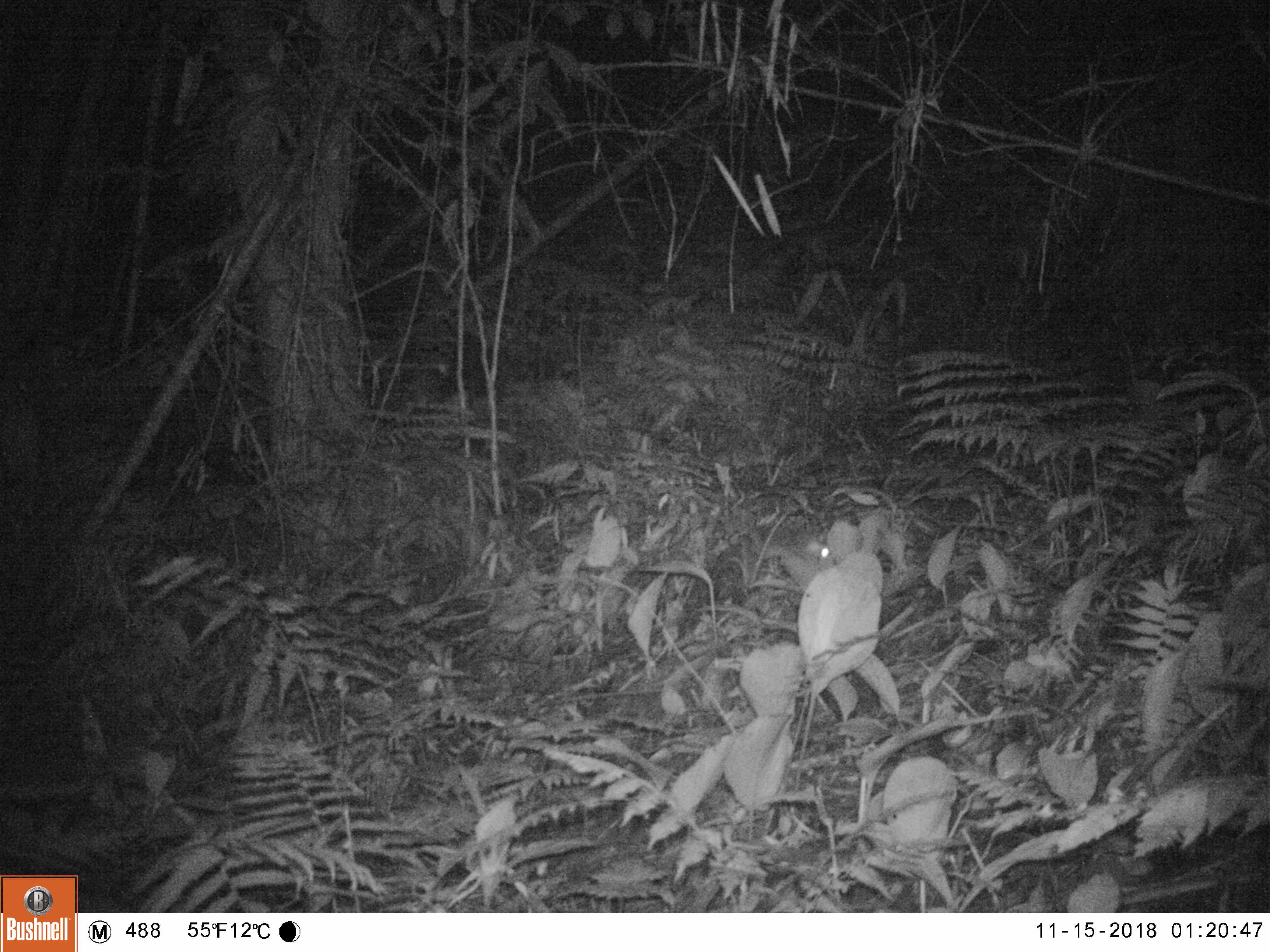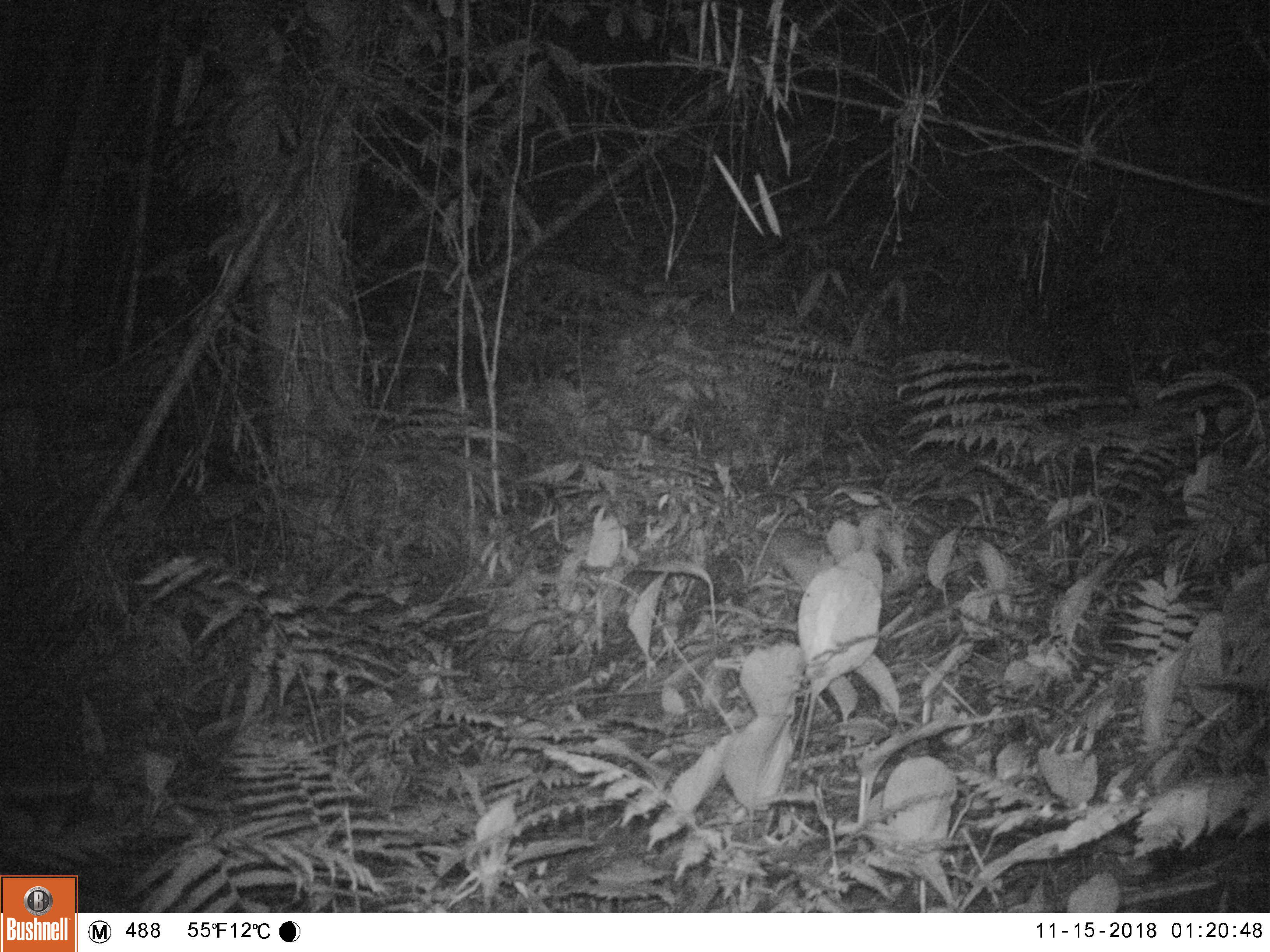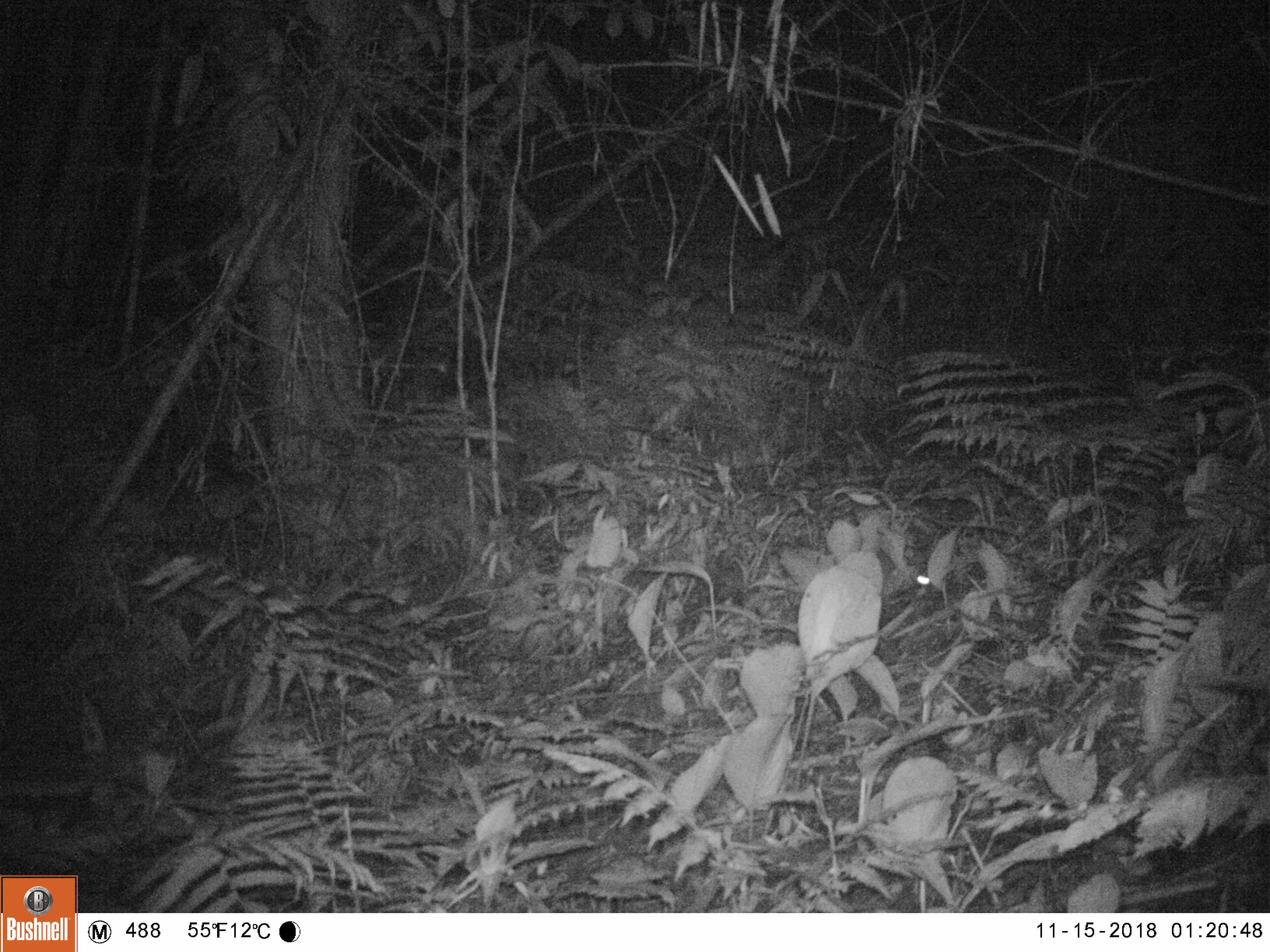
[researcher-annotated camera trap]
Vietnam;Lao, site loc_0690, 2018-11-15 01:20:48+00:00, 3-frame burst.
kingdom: Animalia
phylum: Chordata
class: Mammalia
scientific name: Mammalia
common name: mammal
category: unidentified small mammal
Unidentified small mammal (mammal) (Mammalia). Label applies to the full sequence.